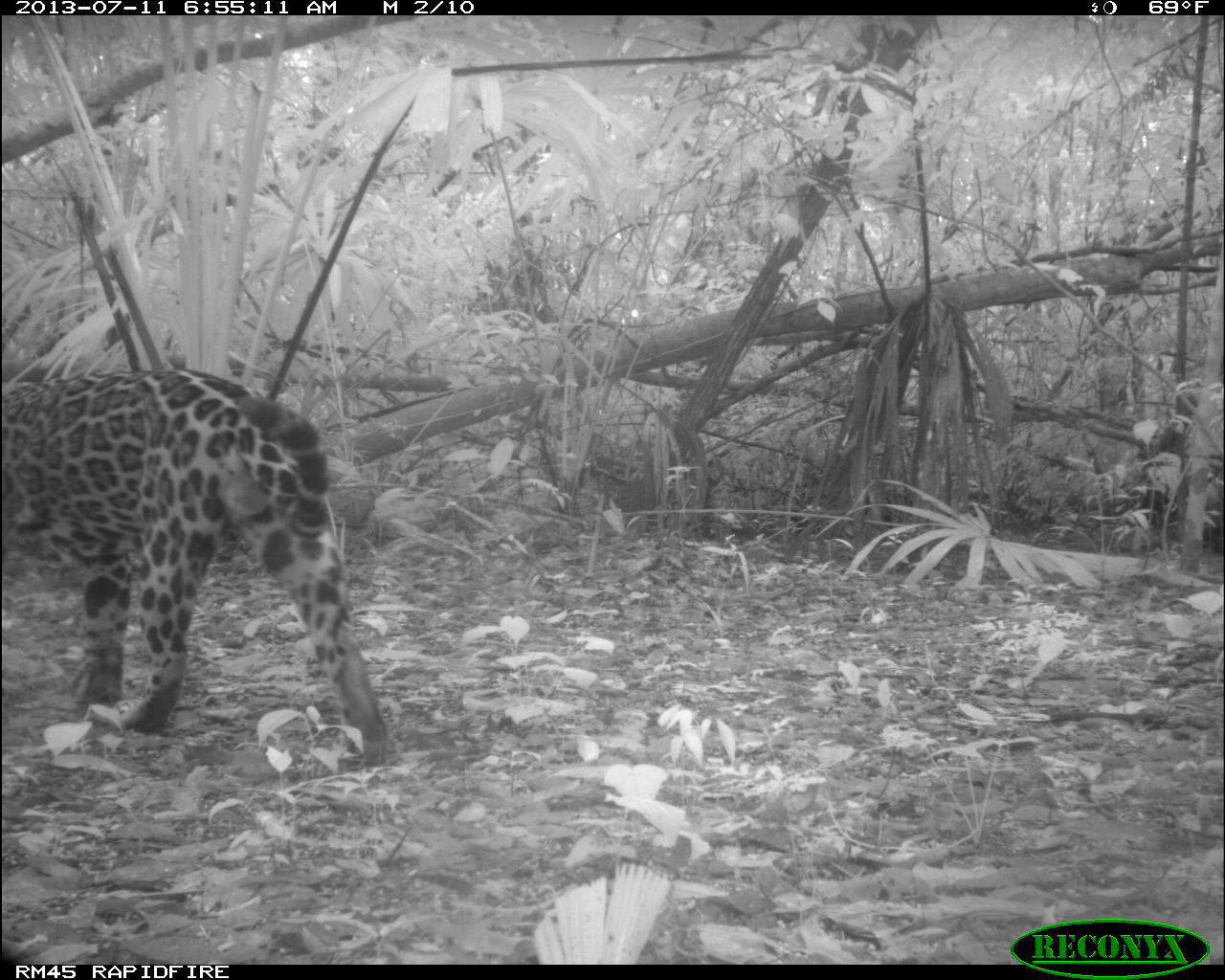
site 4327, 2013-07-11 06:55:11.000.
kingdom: Animalia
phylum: Chordata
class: Mammalia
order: Carnivora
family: Felidae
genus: Panthera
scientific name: Panthera onca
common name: jaguar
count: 1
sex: male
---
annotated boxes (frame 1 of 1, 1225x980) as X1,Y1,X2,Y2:
panthera onca: 0,367,389,765